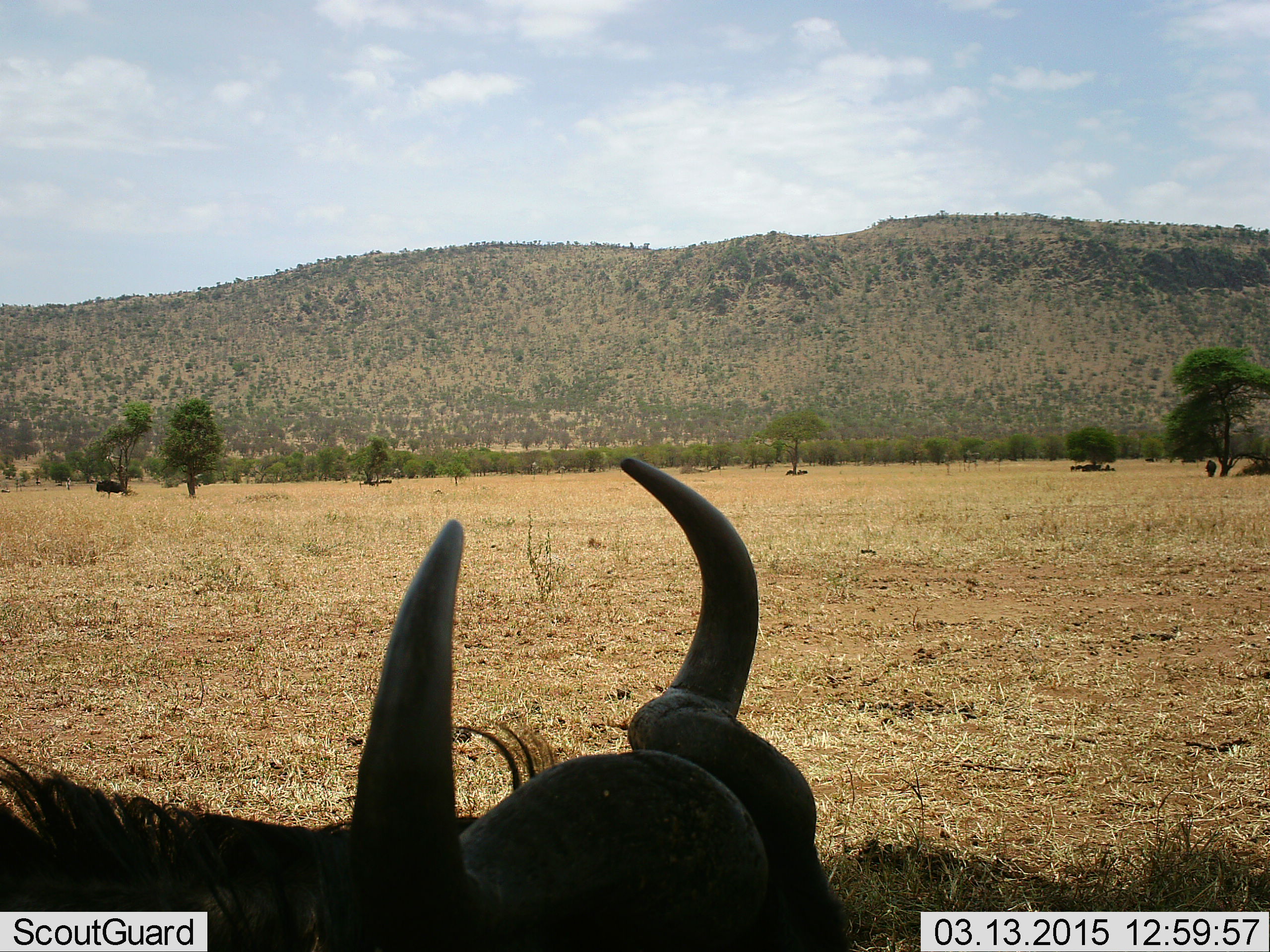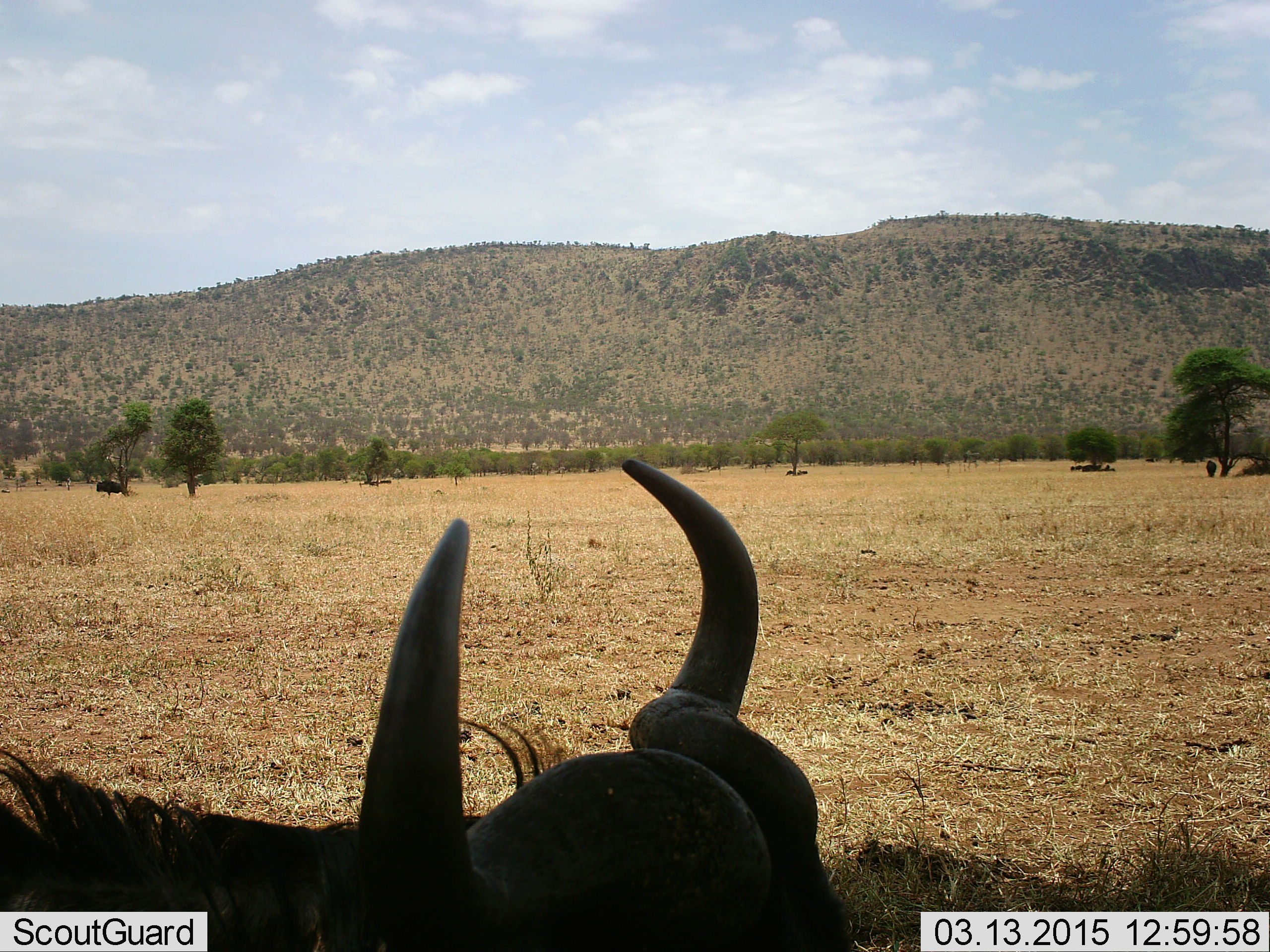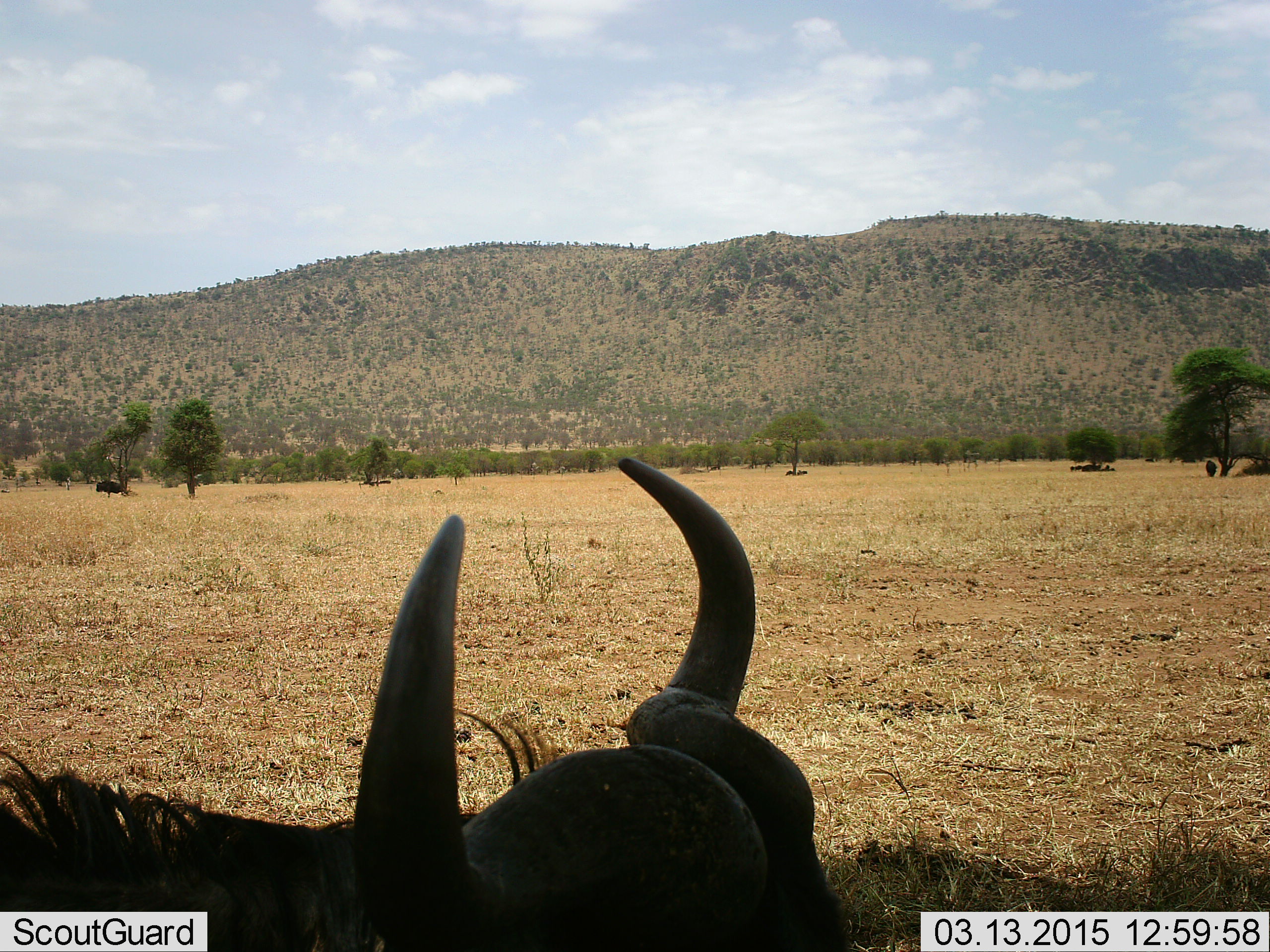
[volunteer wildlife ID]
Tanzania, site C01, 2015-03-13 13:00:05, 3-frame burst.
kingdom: Animalia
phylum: Chordata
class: Mammalia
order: Artiodactyla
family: Bovidae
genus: Connochaetes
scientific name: Connochaetes taurinus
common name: blue wildebeest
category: wildebeest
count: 3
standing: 91%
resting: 45%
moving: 9%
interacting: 0%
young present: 0%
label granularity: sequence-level